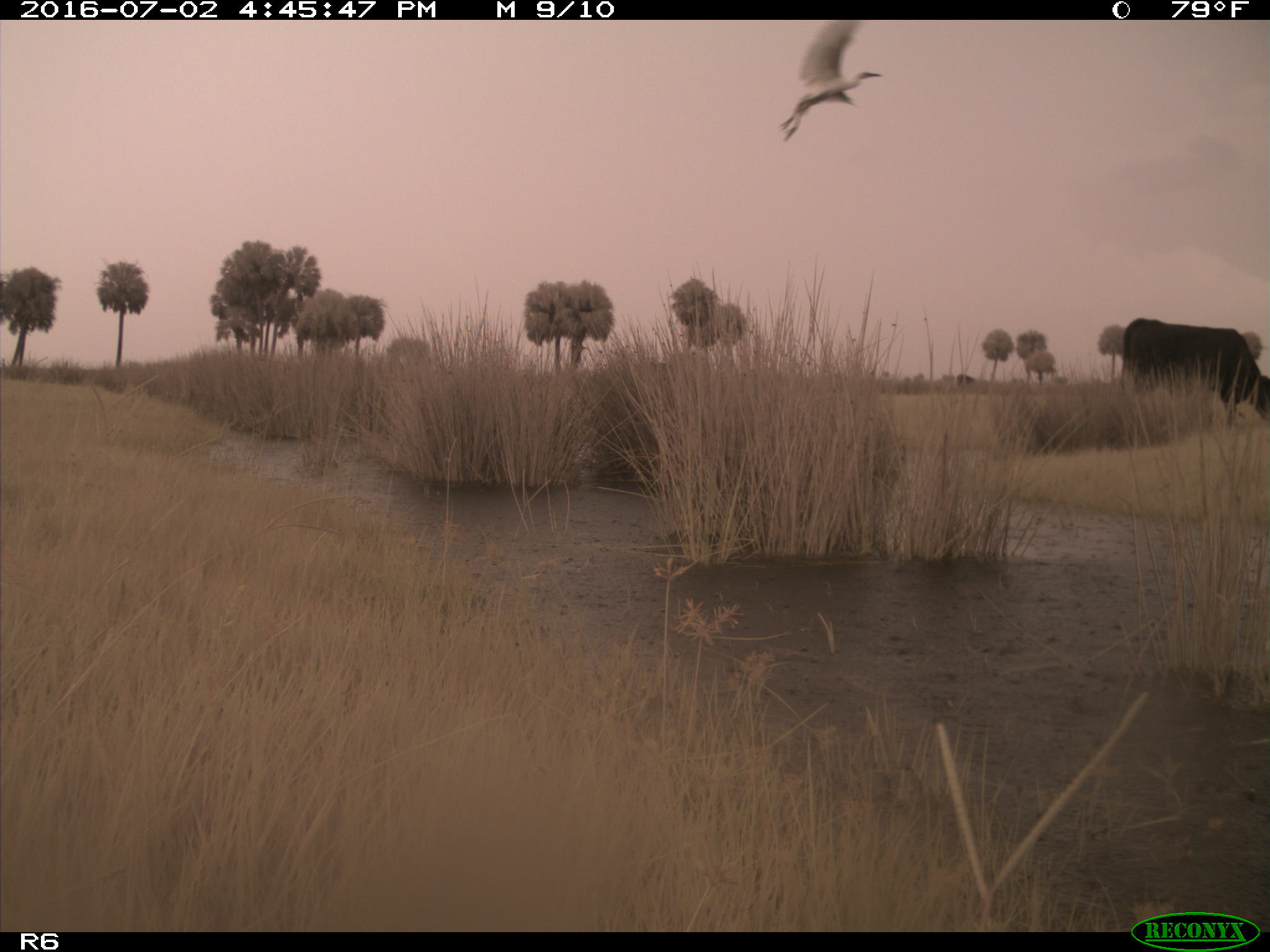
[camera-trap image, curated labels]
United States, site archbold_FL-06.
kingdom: Animalia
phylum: Chordata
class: Mammalia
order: Artiodactyla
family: Bovidae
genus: Bos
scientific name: Bos taurus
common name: domestic cow